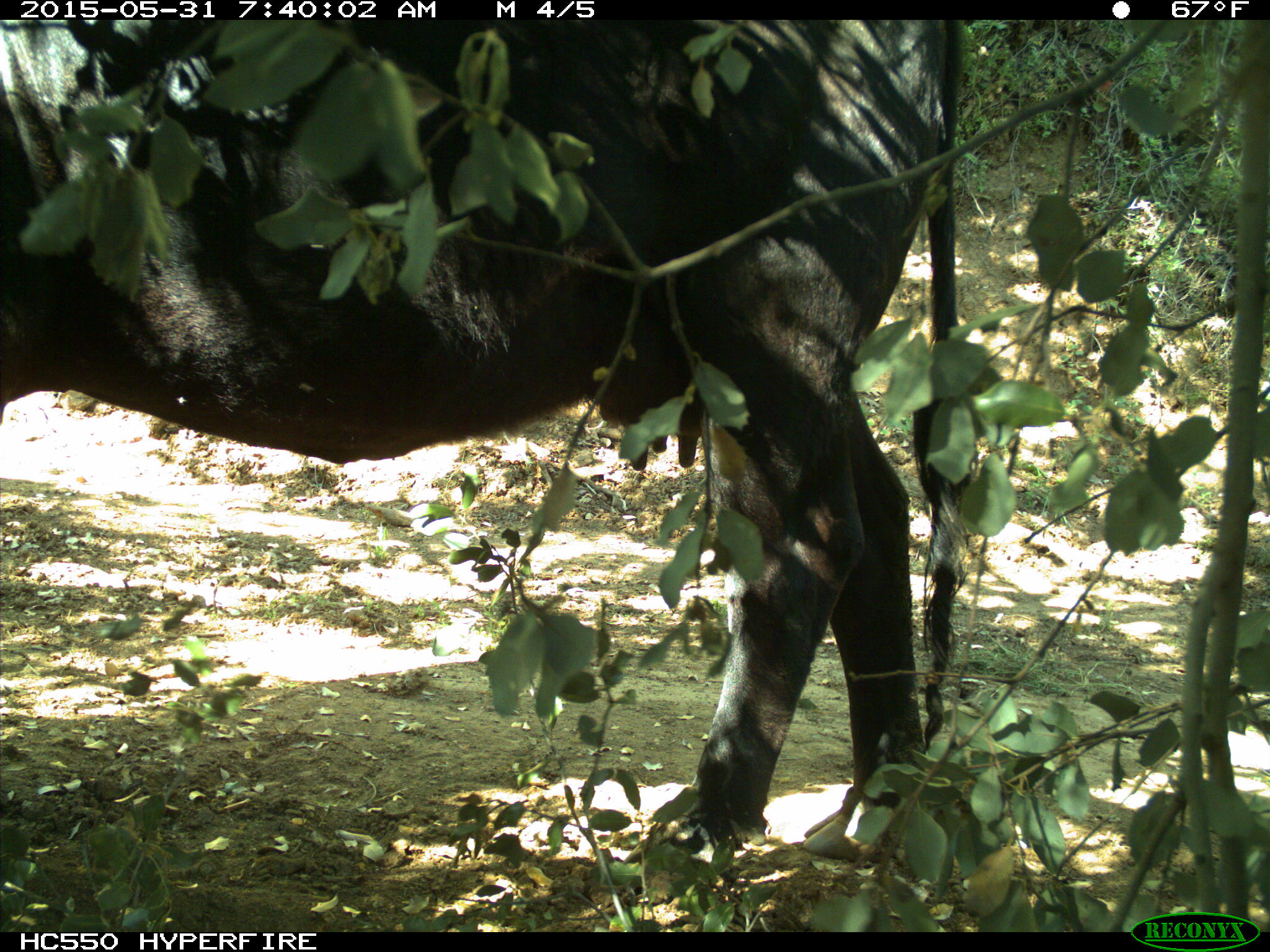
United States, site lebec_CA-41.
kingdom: Animalia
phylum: Chordata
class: Mammalia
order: Artiodactyla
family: Bovidae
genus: Bos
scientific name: Bos taurus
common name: domestic cow